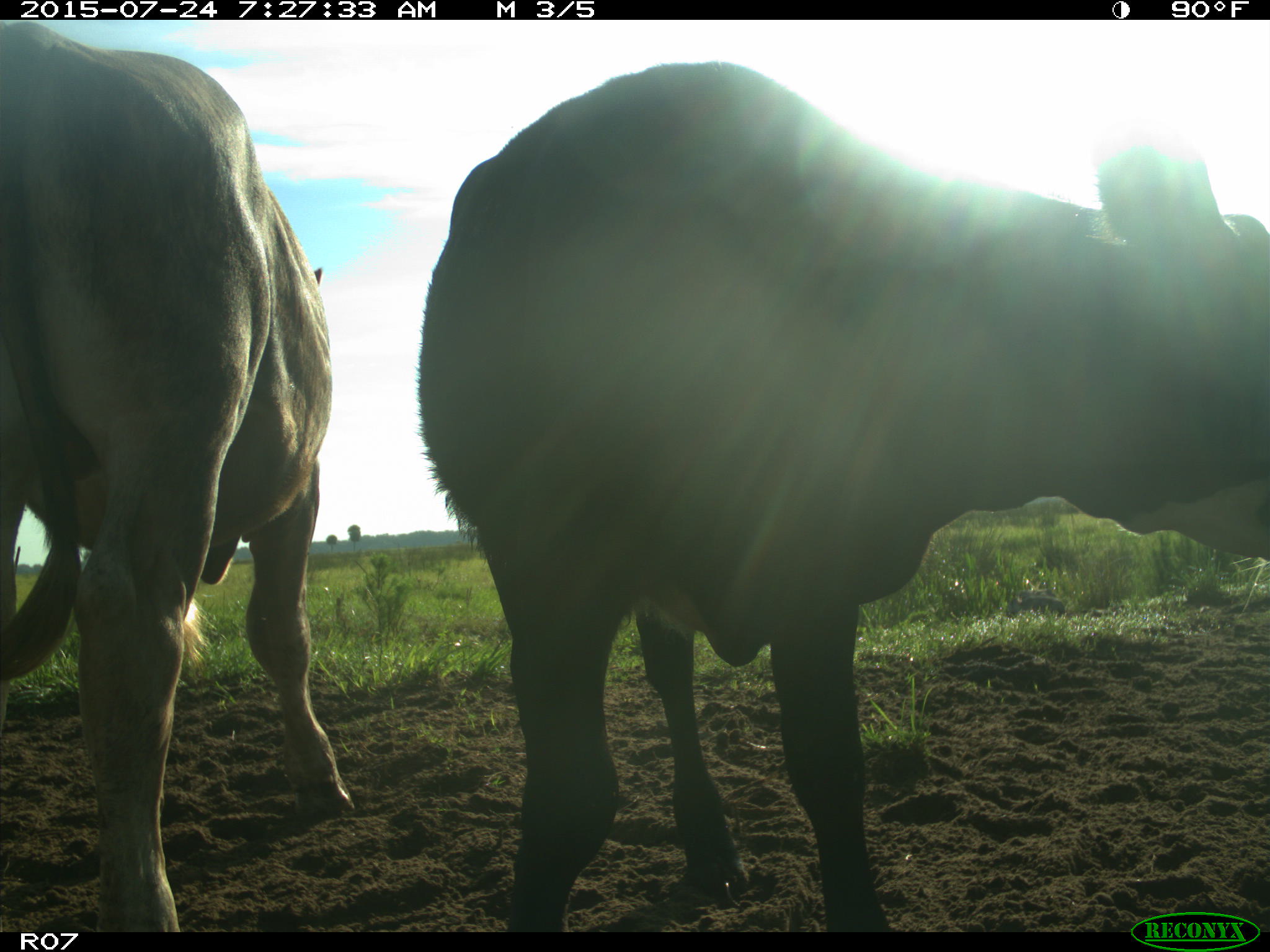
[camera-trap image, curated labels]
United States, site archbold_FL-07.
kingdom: Animalia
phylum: Chordata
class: Mammalia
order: Artiodactyla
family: Bovidae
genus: Bos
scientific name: Bos taurus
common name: domestic cow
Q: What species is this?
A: Bos taurus (domestic cow).